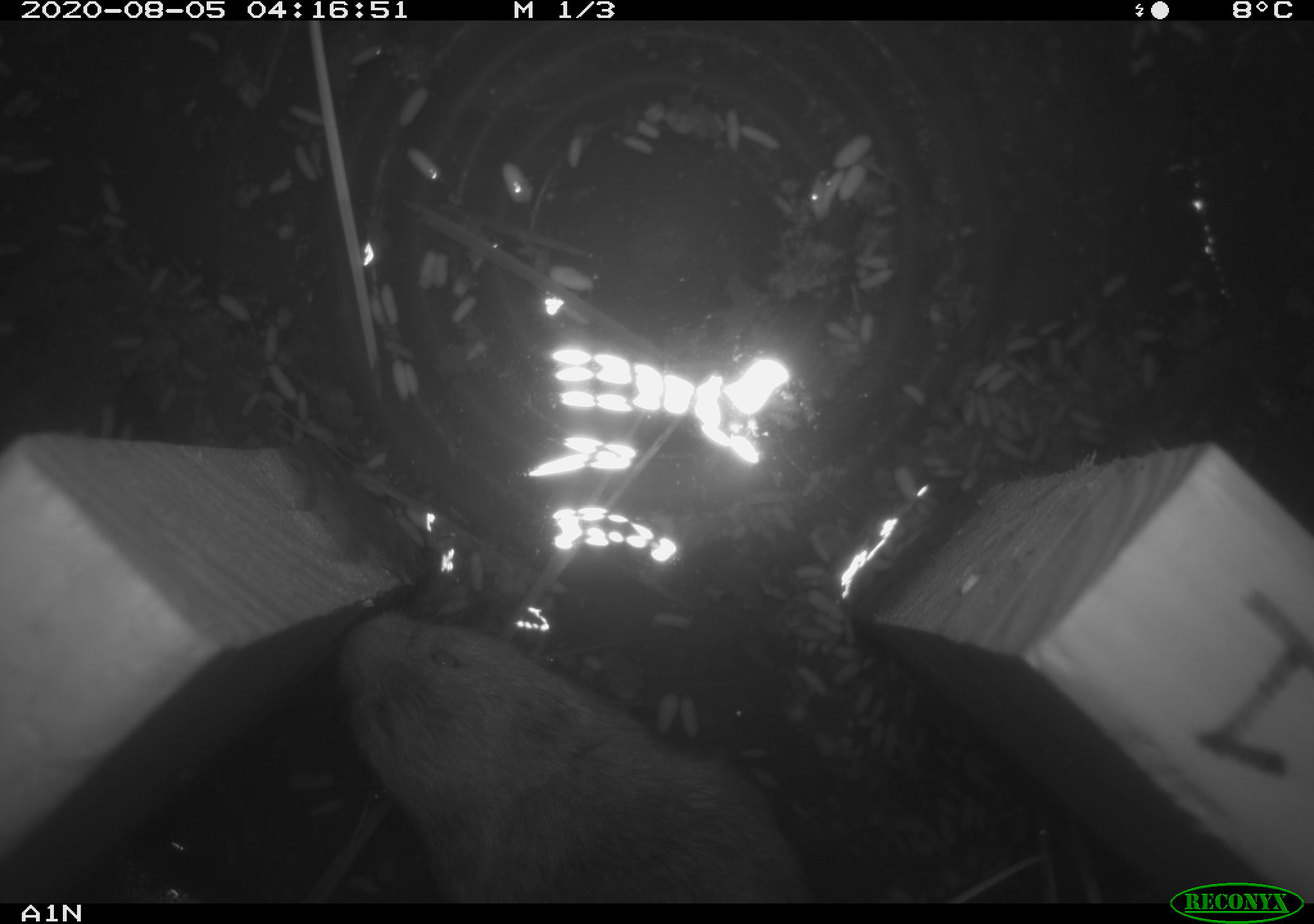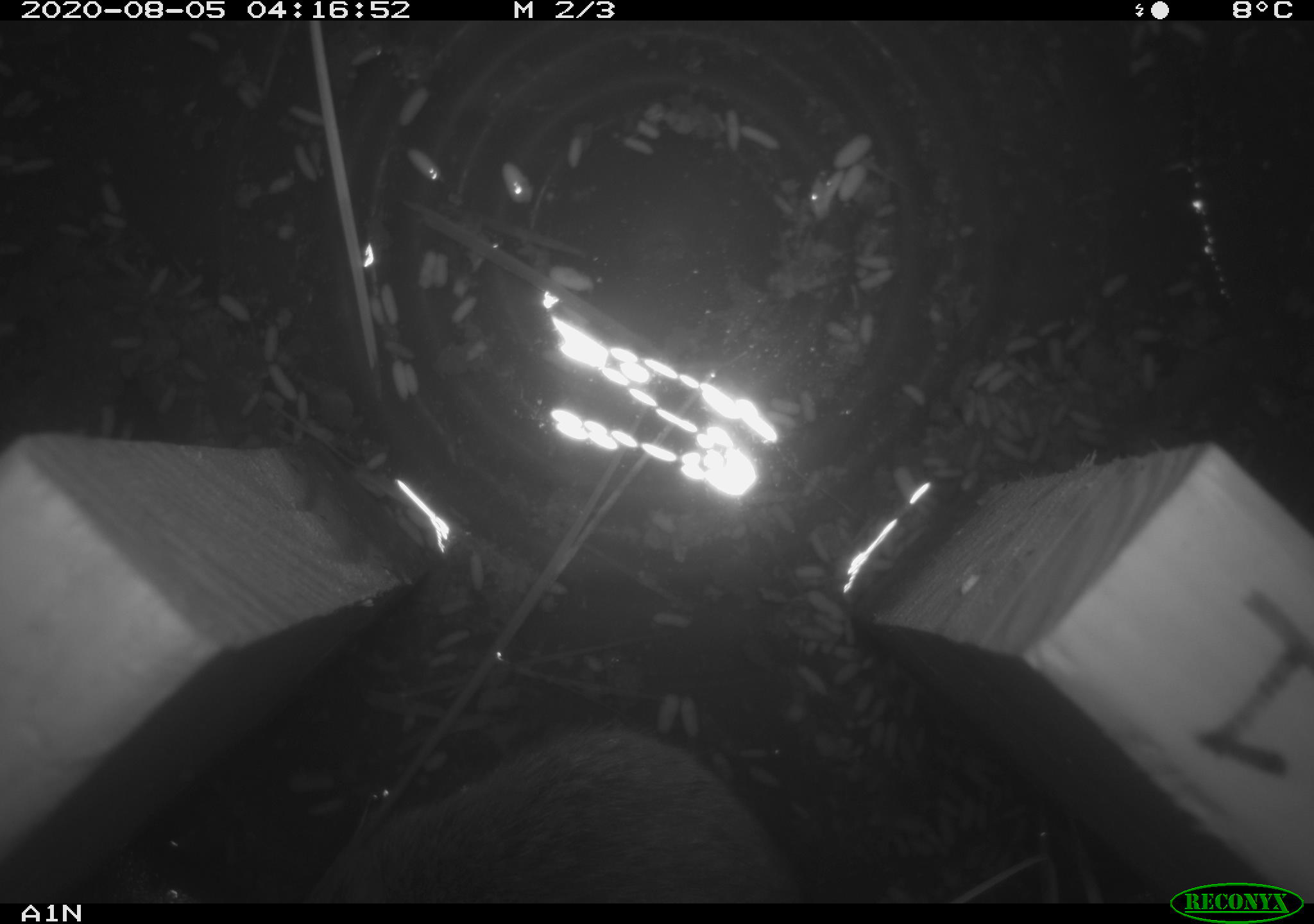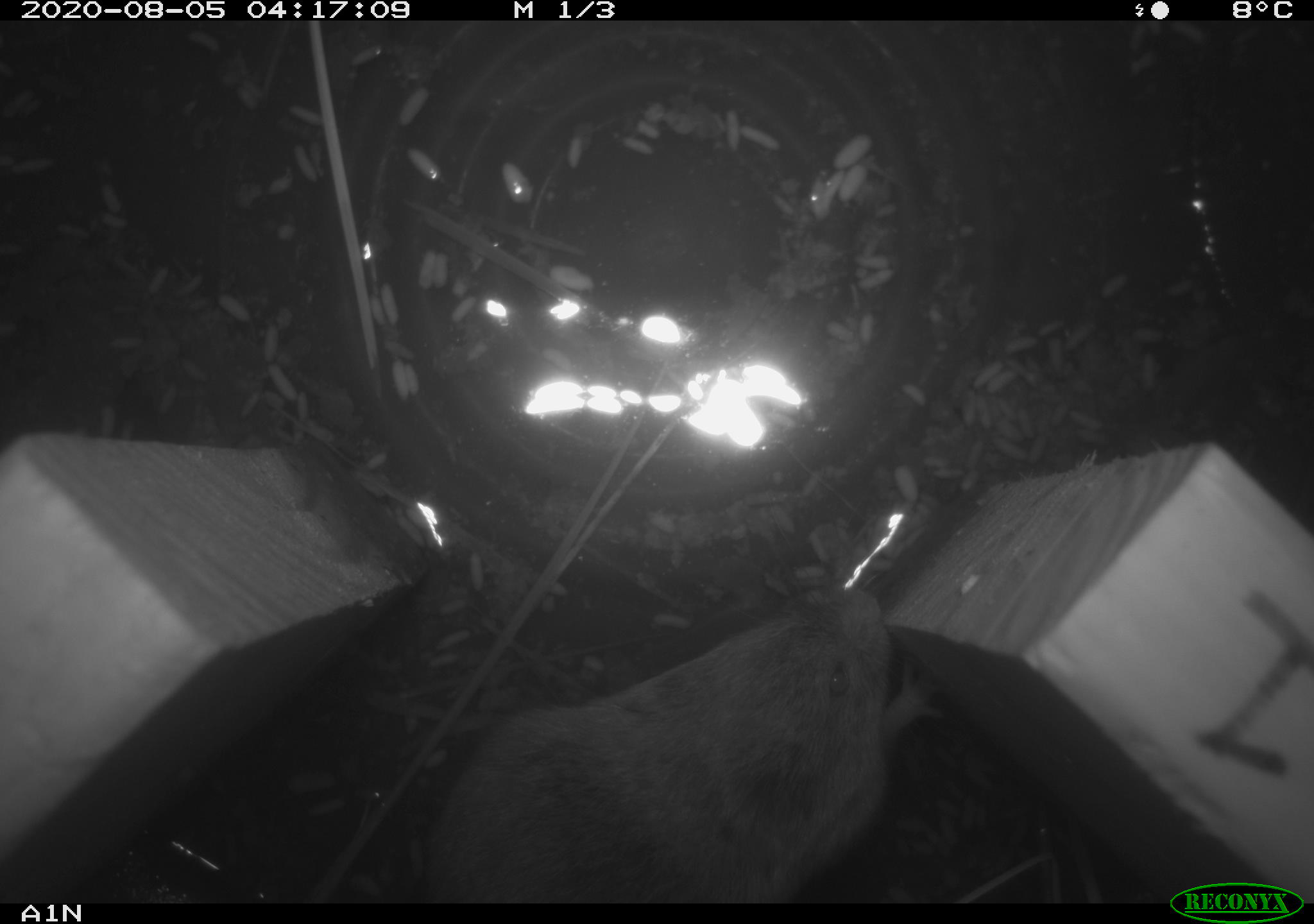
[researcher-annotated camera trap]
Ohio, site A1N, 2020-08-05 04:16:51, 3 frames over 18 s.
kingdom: Animalia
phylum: Chordata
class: Mammalia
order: Rodentia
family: Cricetidae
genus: Microtus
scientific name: Microtus pennsylvanicus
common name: meadow vole